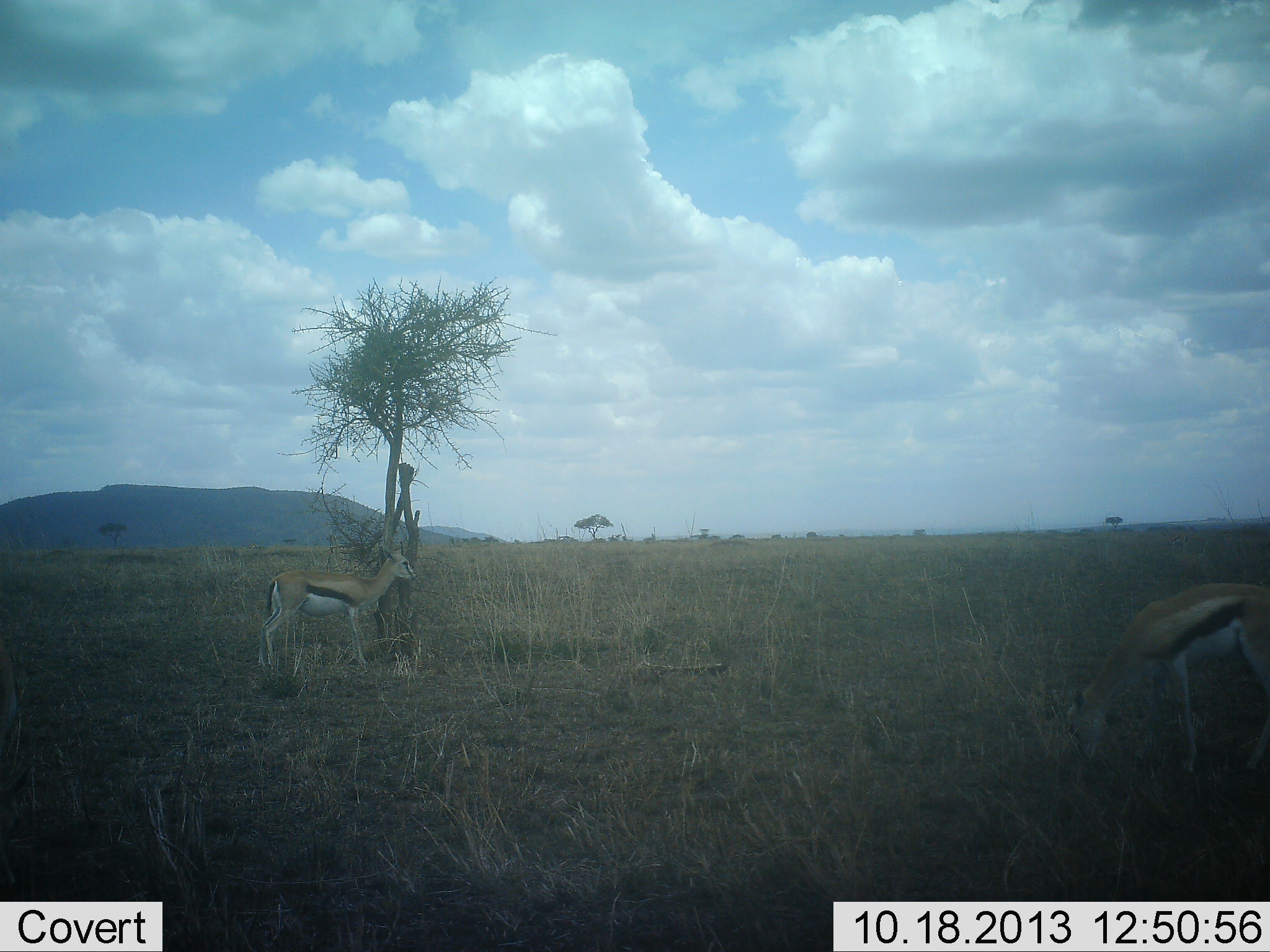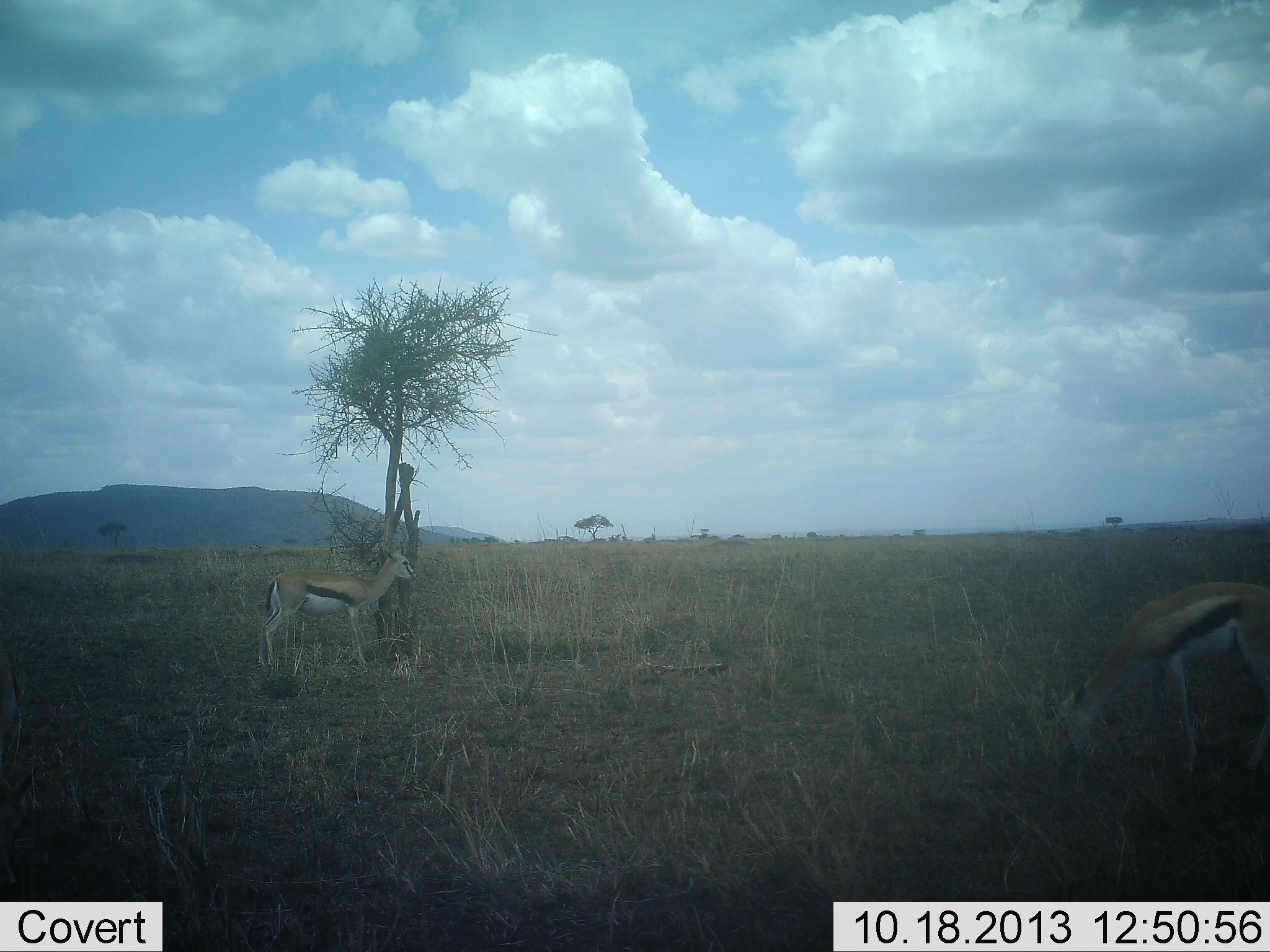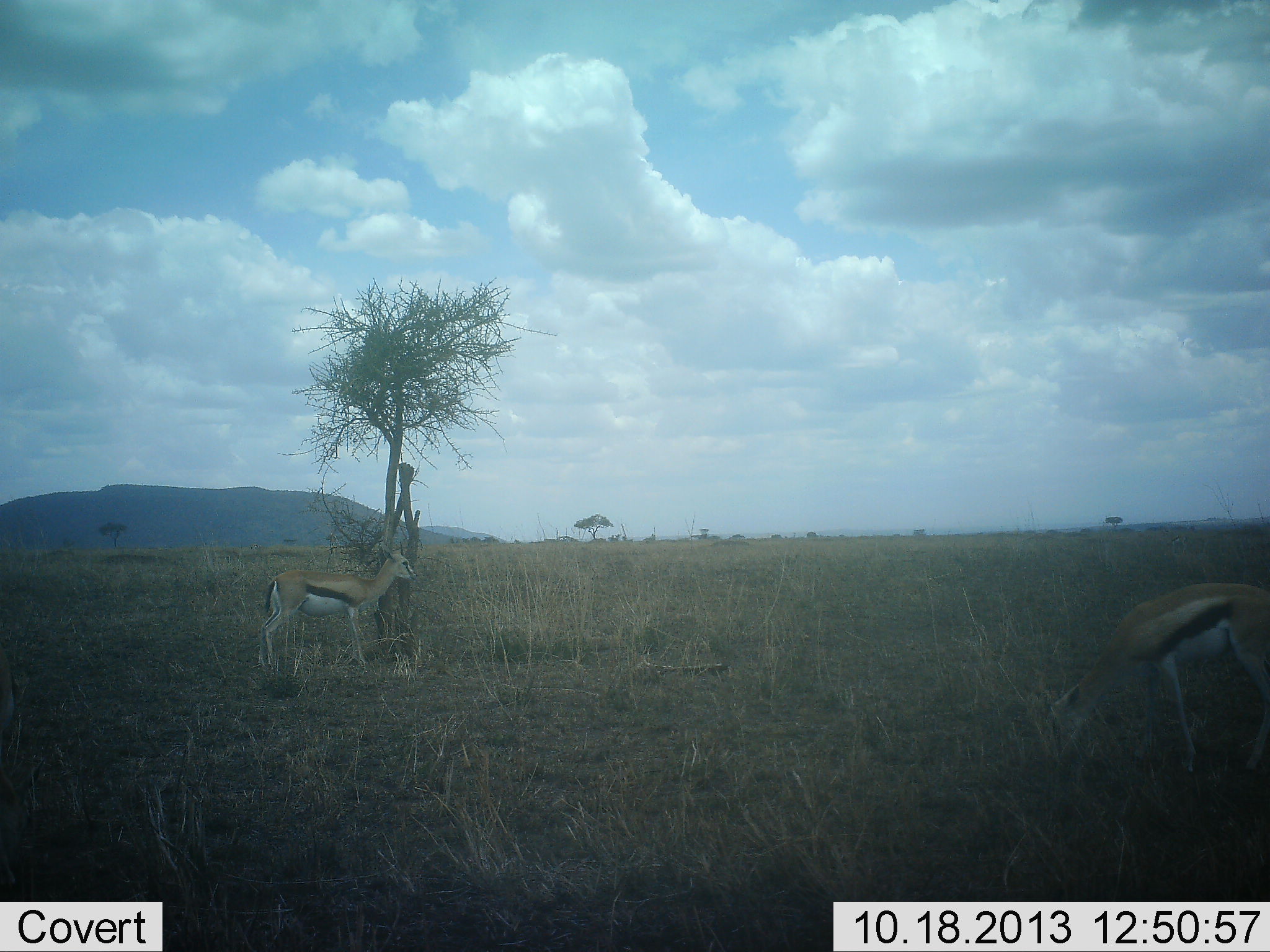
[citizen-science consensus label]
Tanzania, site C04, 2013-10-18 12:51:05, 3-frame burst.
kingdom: Animalia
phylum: Chordata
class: Mammalia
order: Artiodactyla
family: Bovidae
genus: Eudorcas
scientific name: Eudorcas thomsonii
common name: thomson's gazelle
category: gazellethomsons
Gazellethomsons (thomson's gazelle) (Eudorcas thomsonii), count 2. Behavior (volunteer vote fractions): standing 100%, resting 0%, moving 0%, interacting 0%. Young present (vote fraction): 0%. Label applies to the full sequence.